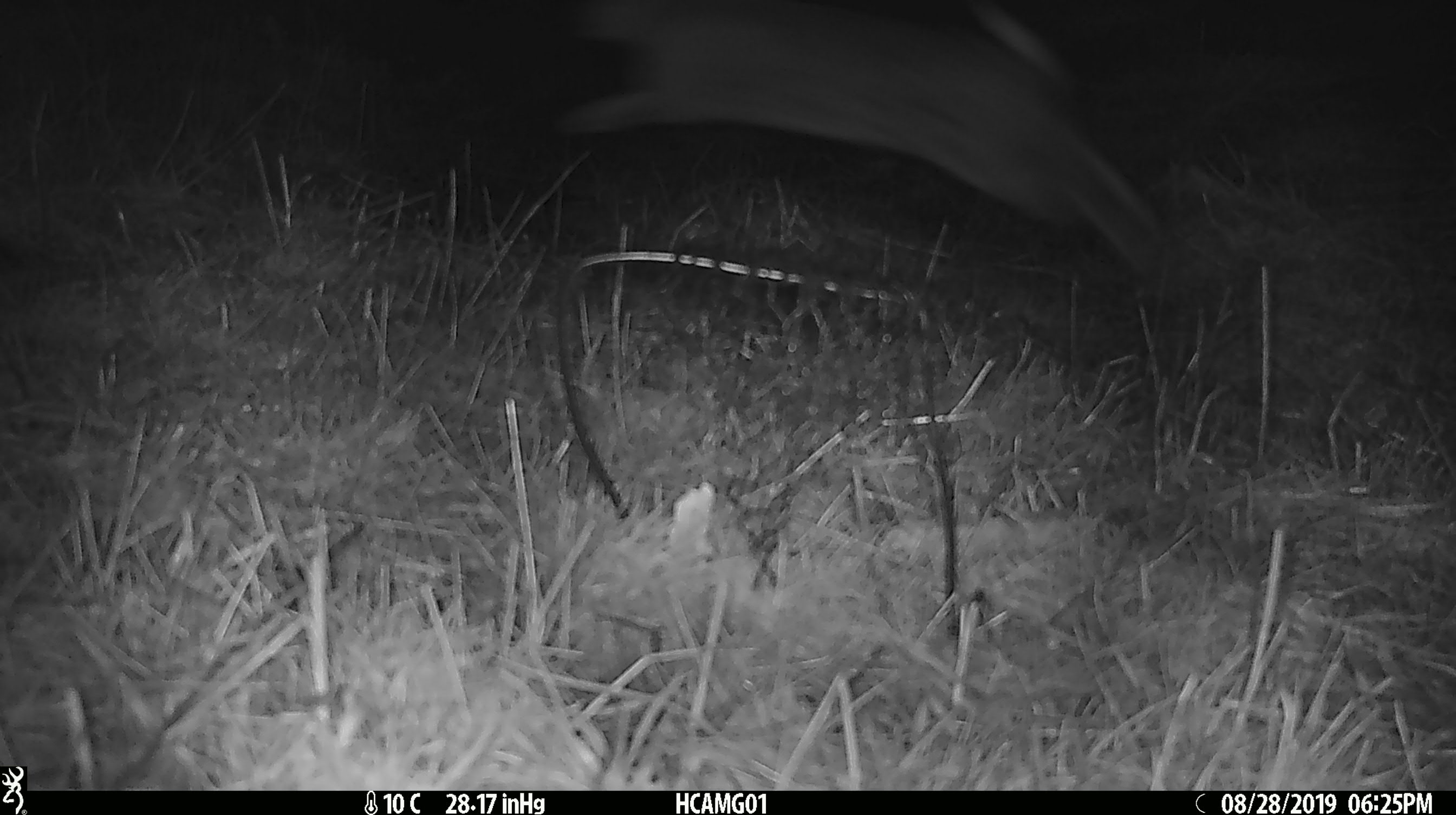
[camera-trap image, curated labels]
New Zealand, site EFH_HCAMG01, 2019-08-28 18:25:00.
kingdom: Animalia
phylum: Chordata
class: Mammalia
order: Lagomorpha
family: Leporidae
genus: Lepus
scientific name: Lepus europaeus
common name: brown hare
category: hare